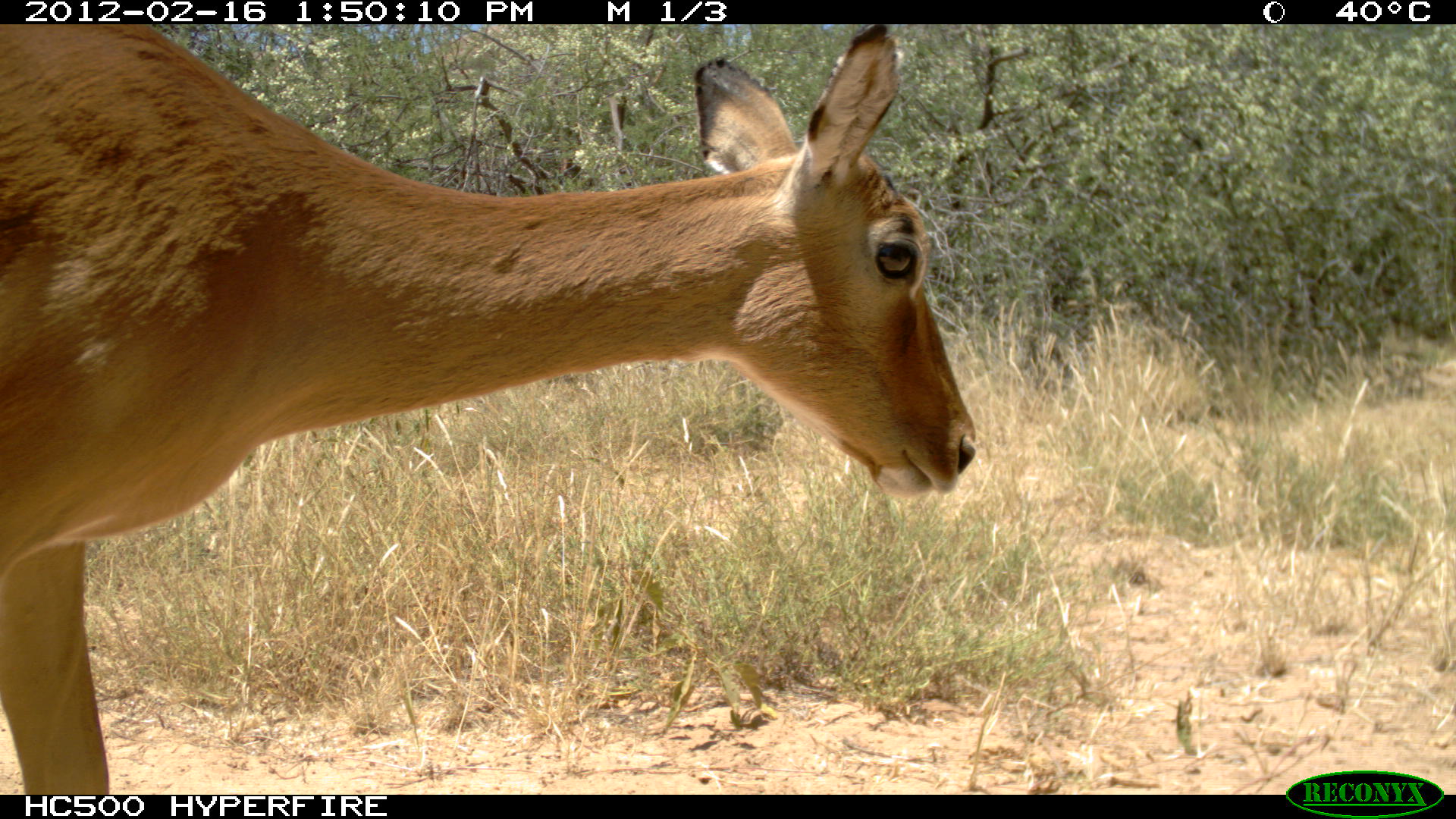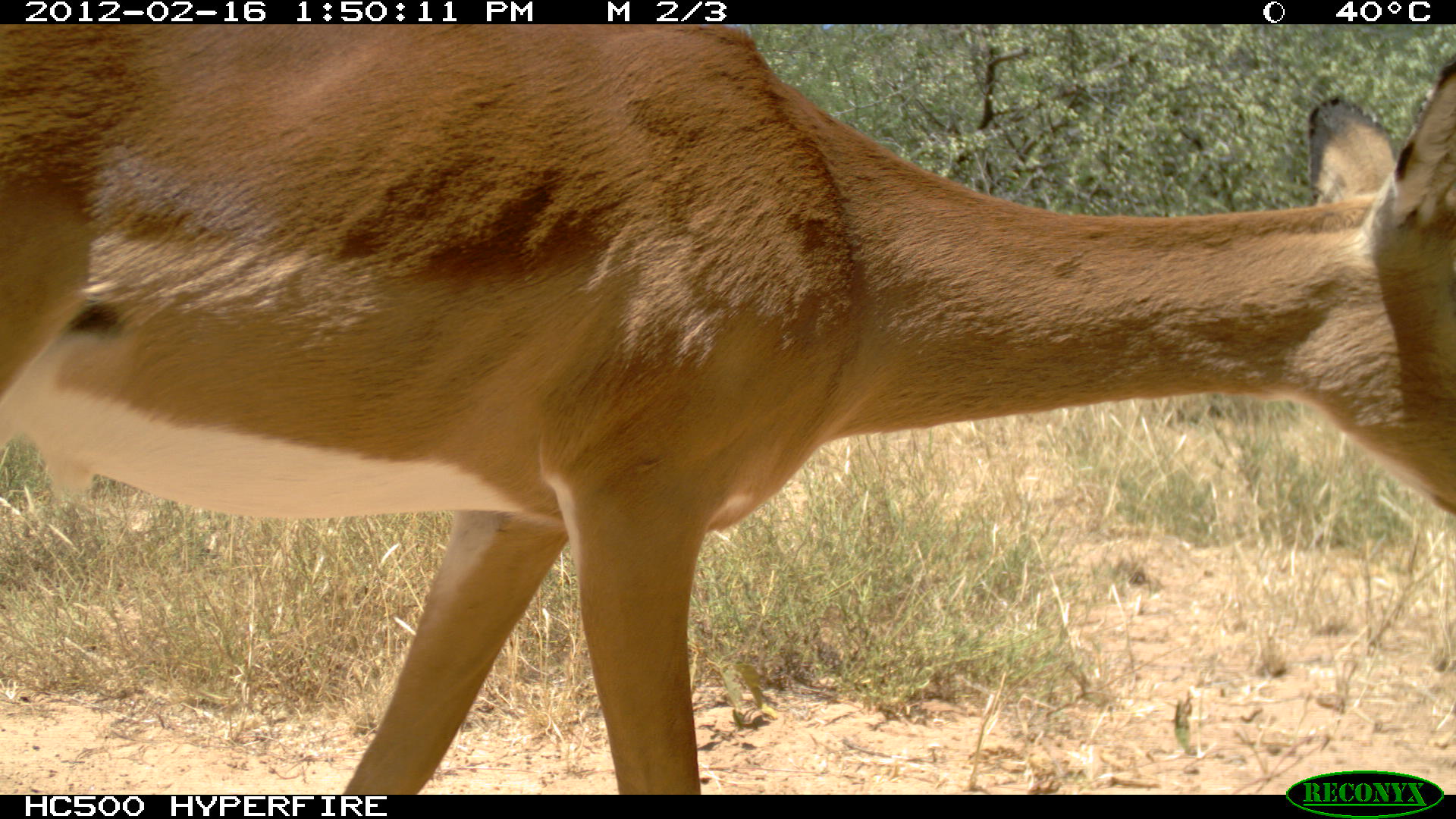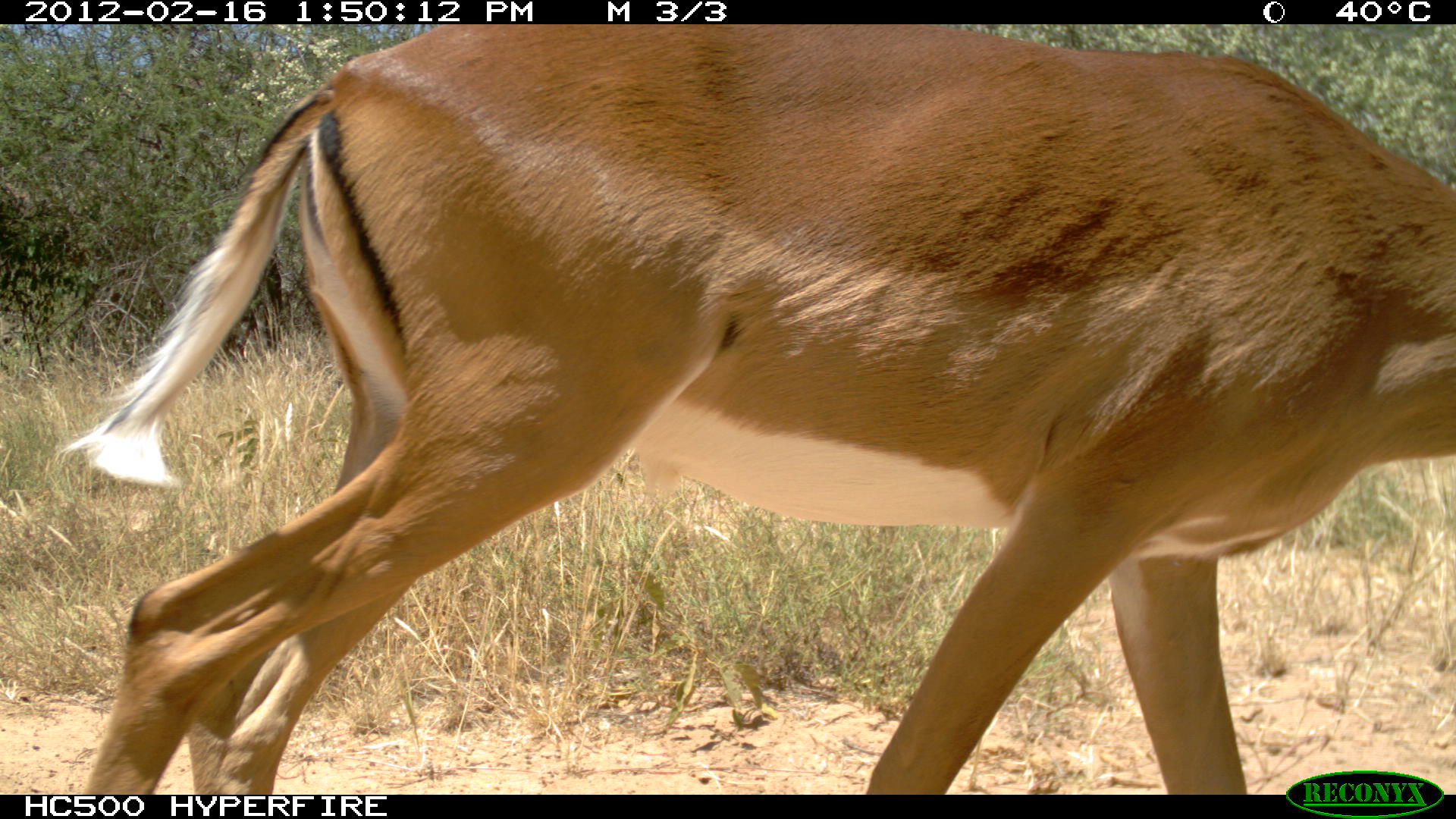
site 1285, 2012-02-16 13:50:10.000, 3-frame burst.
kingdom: Animalia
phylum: Chordata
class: Mammalia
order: Artiodactyla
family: Bovidae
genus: Aepyceros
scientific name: Aepyceros melampus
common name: impala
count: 1